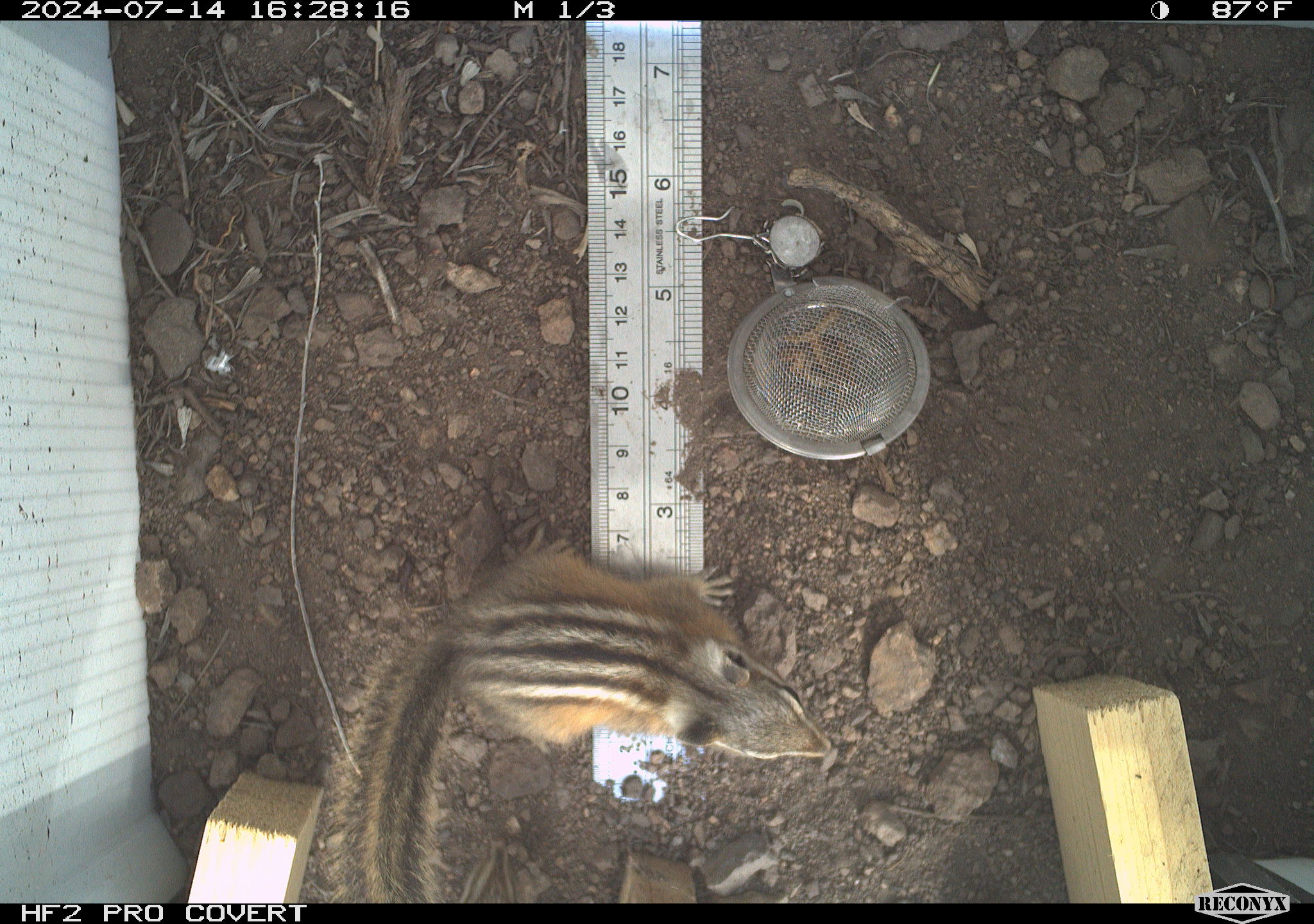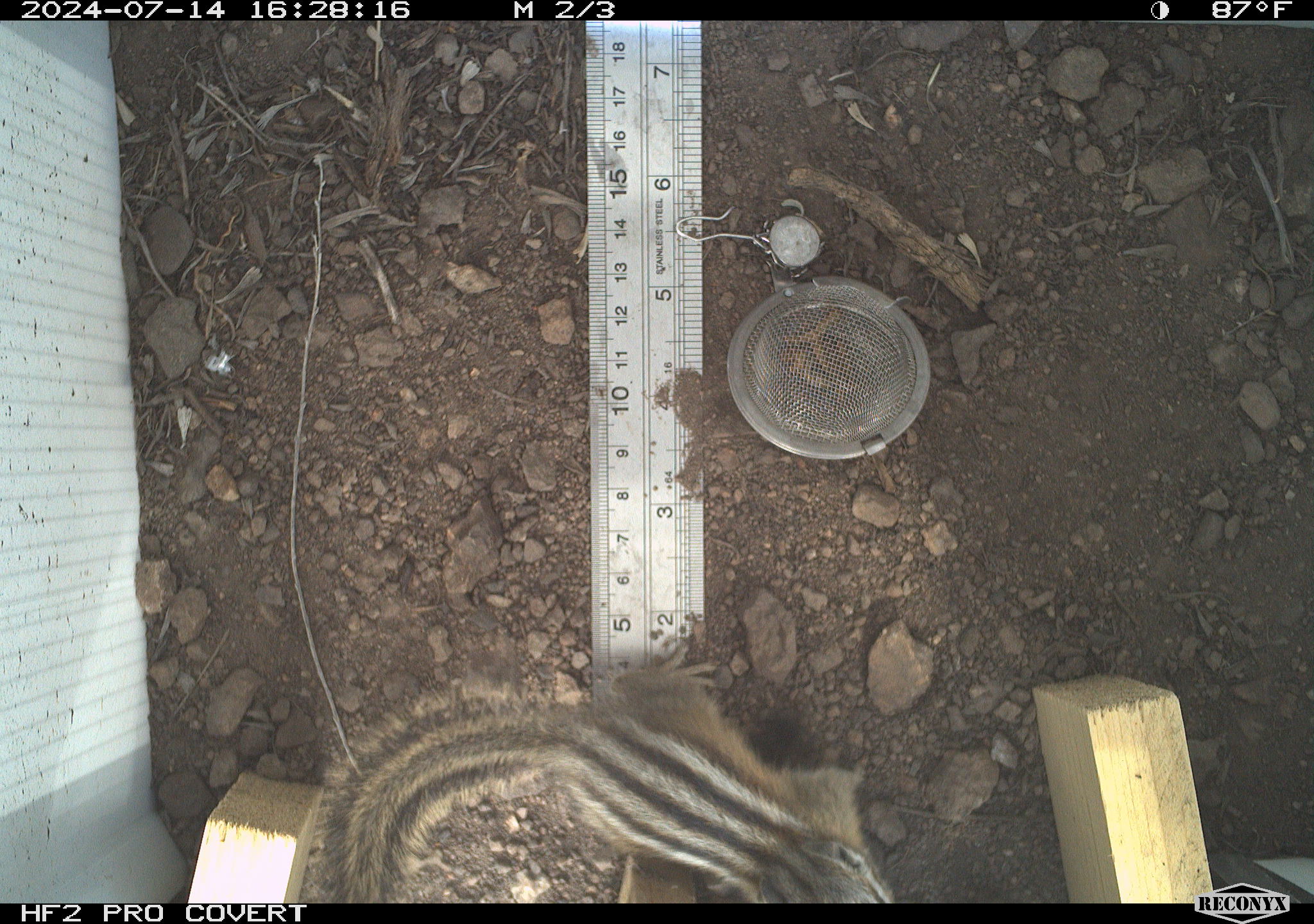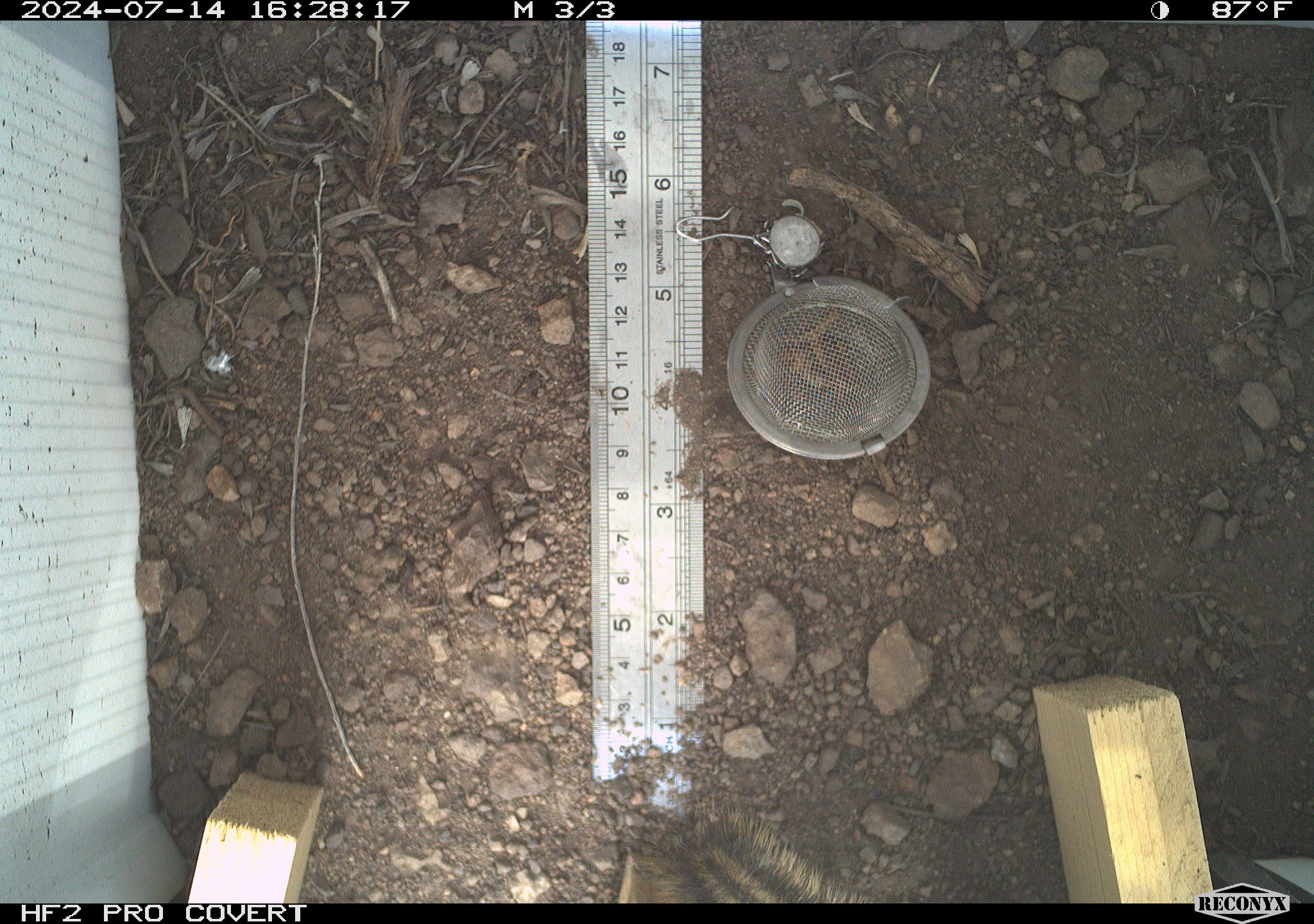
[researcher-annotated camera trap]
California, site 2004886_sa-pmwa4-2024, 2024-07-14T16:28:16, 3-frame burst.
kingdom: Animalia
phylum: Chordata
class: Mammalia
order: Rodentia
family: Sciuridae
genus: Neotamias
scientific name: Neotamias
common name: western chipmunks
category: neotamias species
Neotamias species (western chipmunks) (Neotamias).